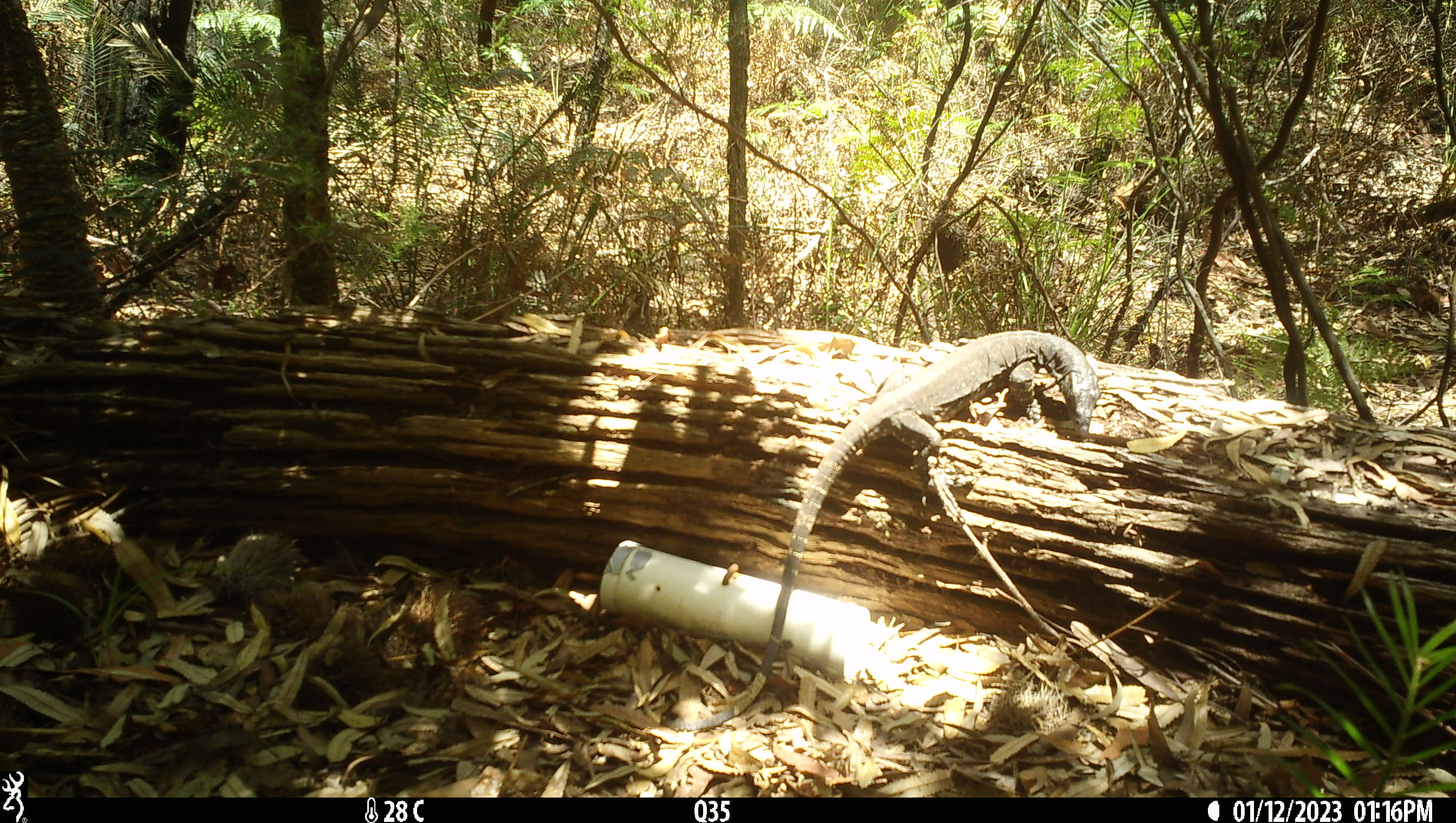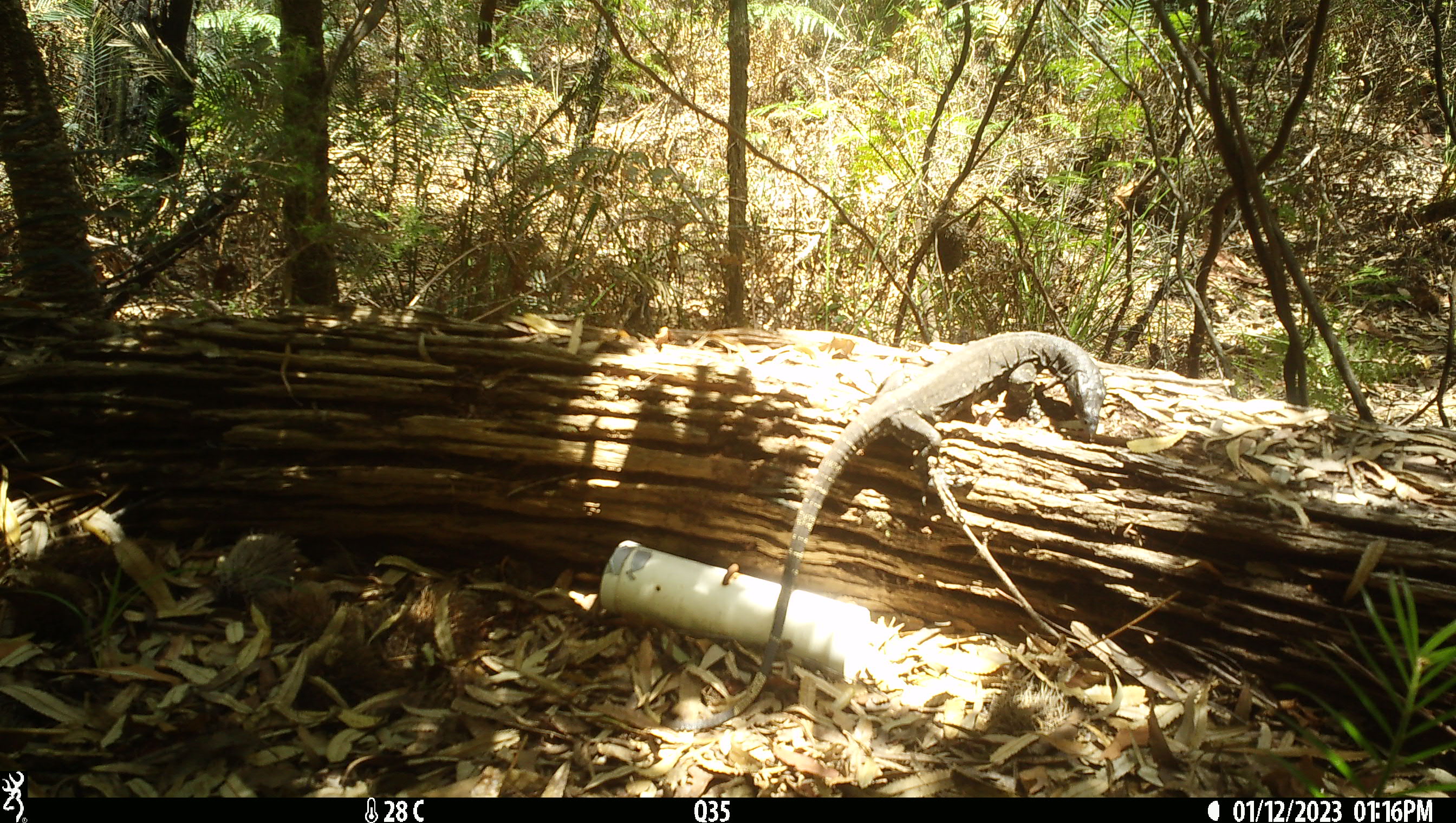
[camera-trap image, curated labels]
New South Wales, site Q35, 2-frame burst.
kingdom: Animalia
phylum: Chordata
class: Reptilia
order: Squamata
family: Varanidae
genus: Varanus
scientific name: Varanus varius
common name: lace monitor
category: goanna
Goanna (lace monitor) (Varanus varius).